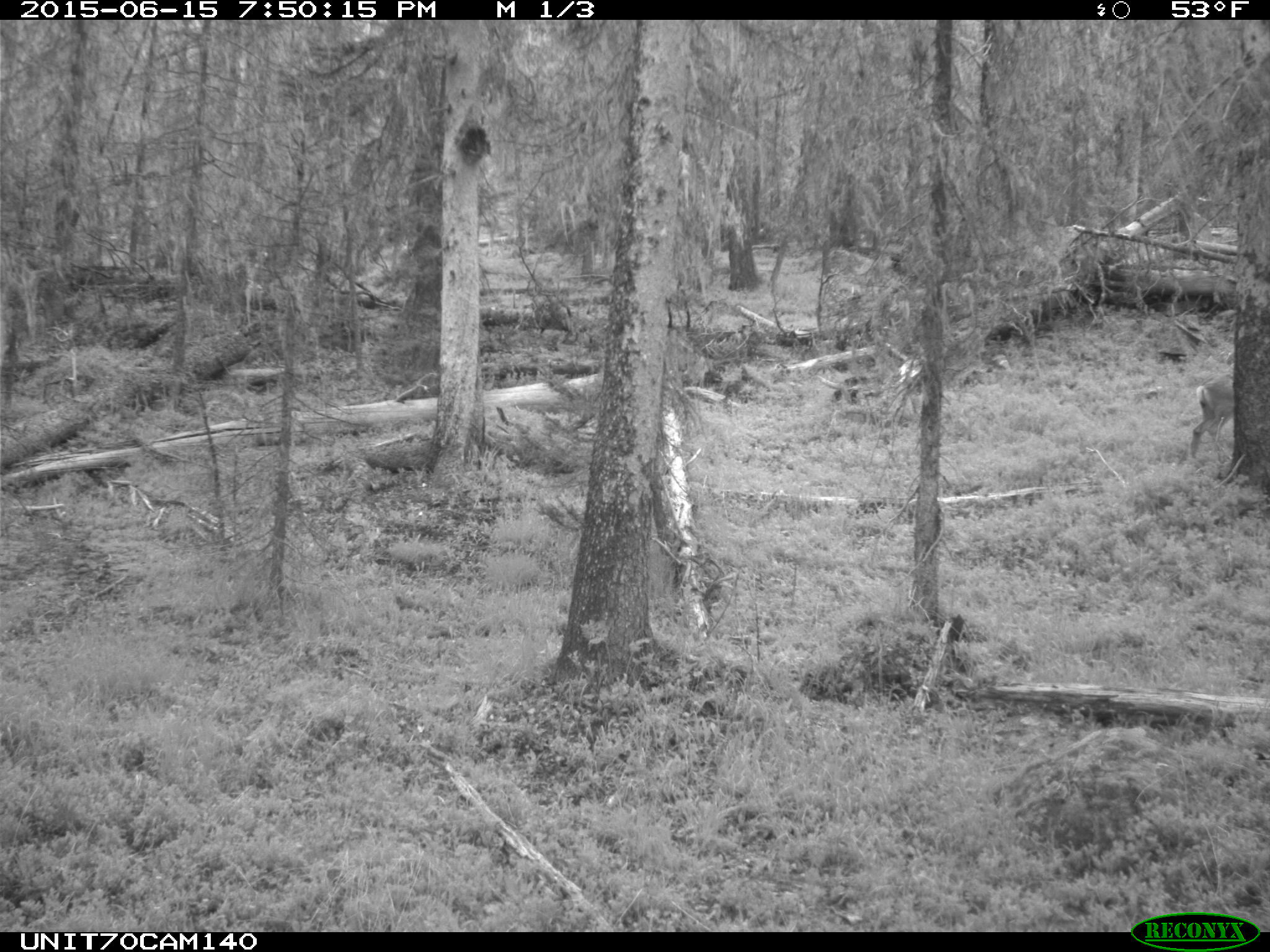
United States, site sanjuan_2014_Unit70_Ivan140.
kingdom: Animalia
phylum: Chordata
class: Mammalia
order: Artiodactyla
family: Cervidae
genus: Odocoileus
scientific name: Odocoileus hemionus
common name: mule deer